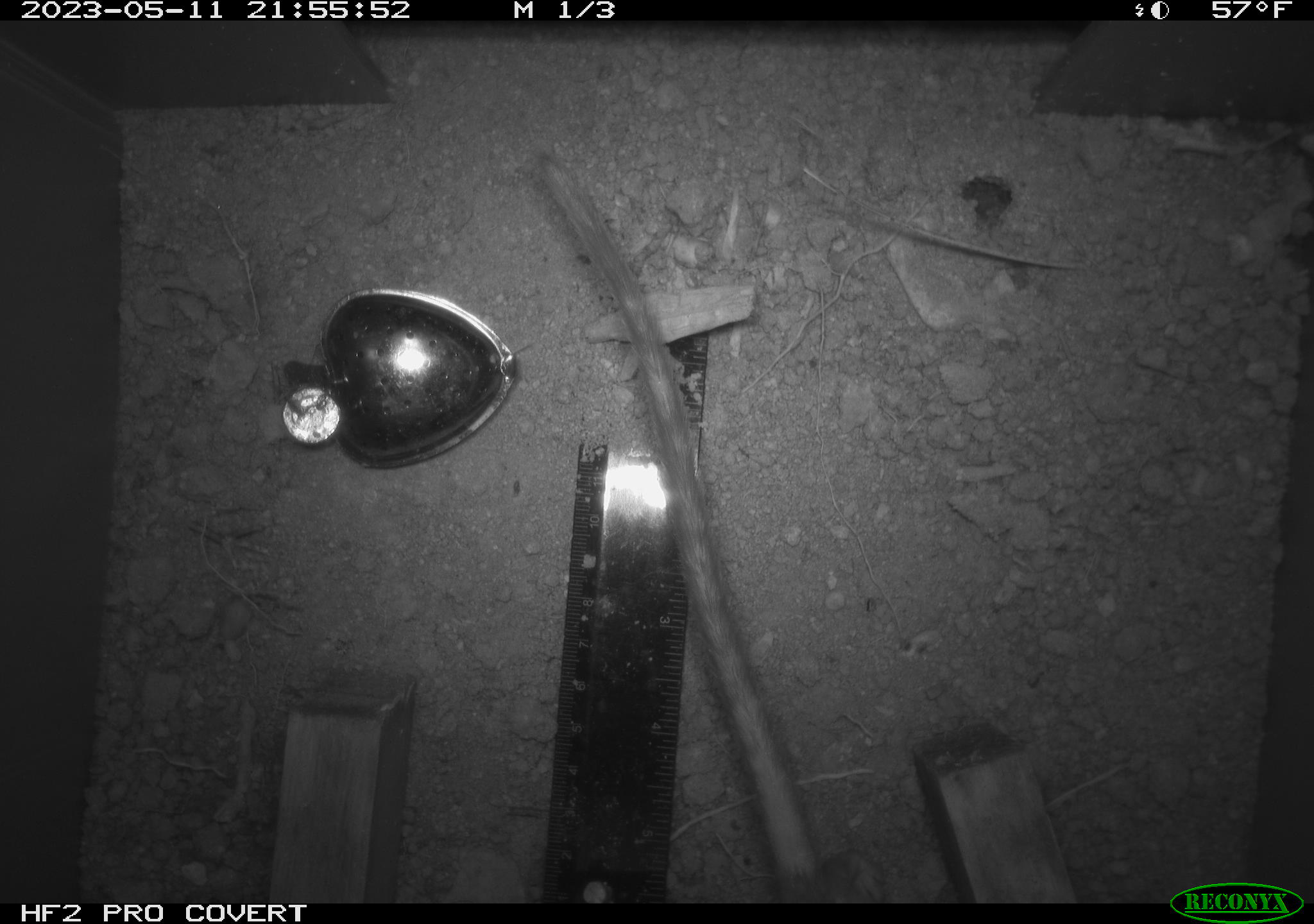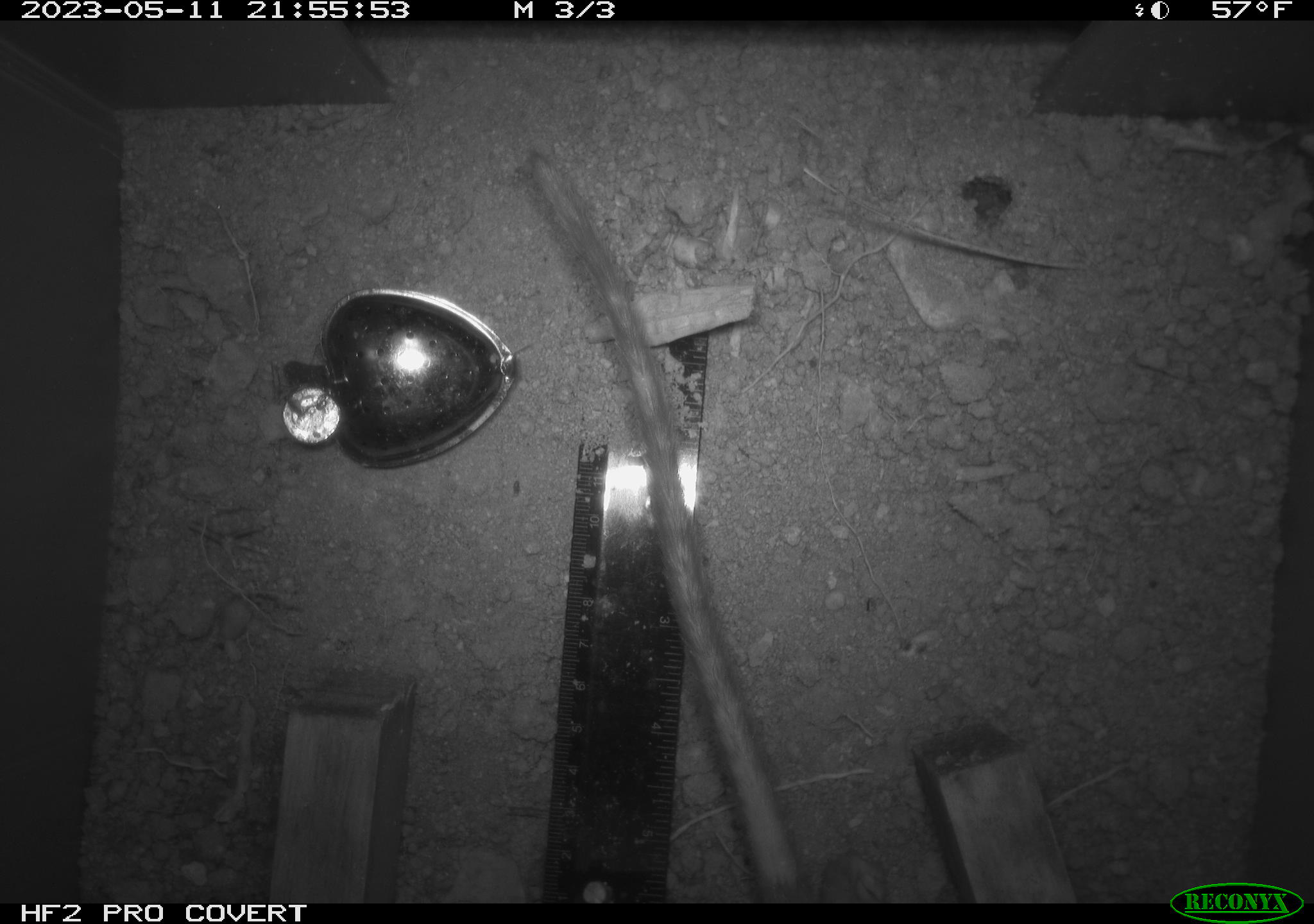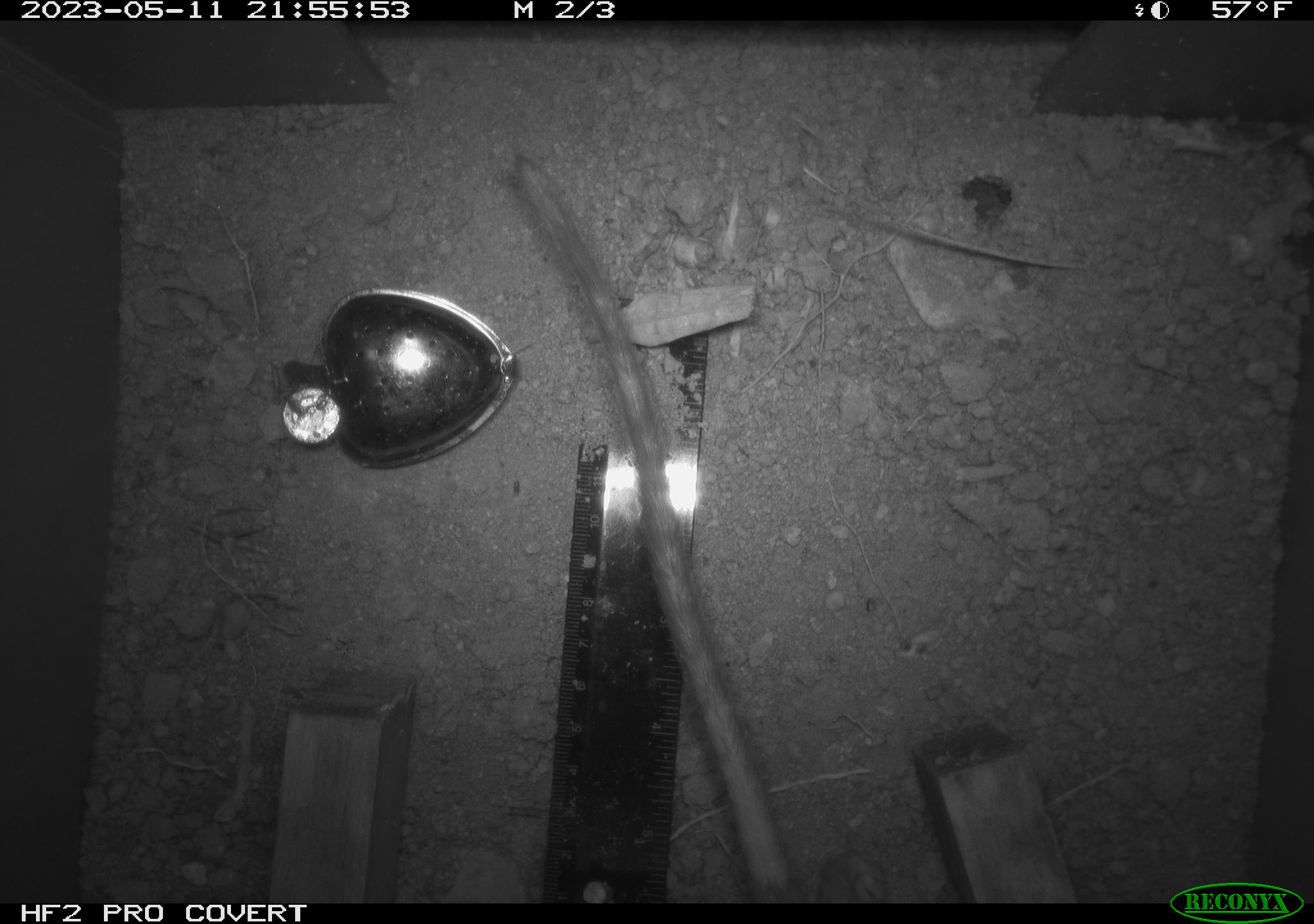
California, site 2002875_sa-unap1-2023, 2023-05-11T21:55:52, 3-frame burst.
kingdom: Animalia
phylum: Chordata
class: Mammalia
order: Rodentia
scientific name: Rodentia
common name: mouse species